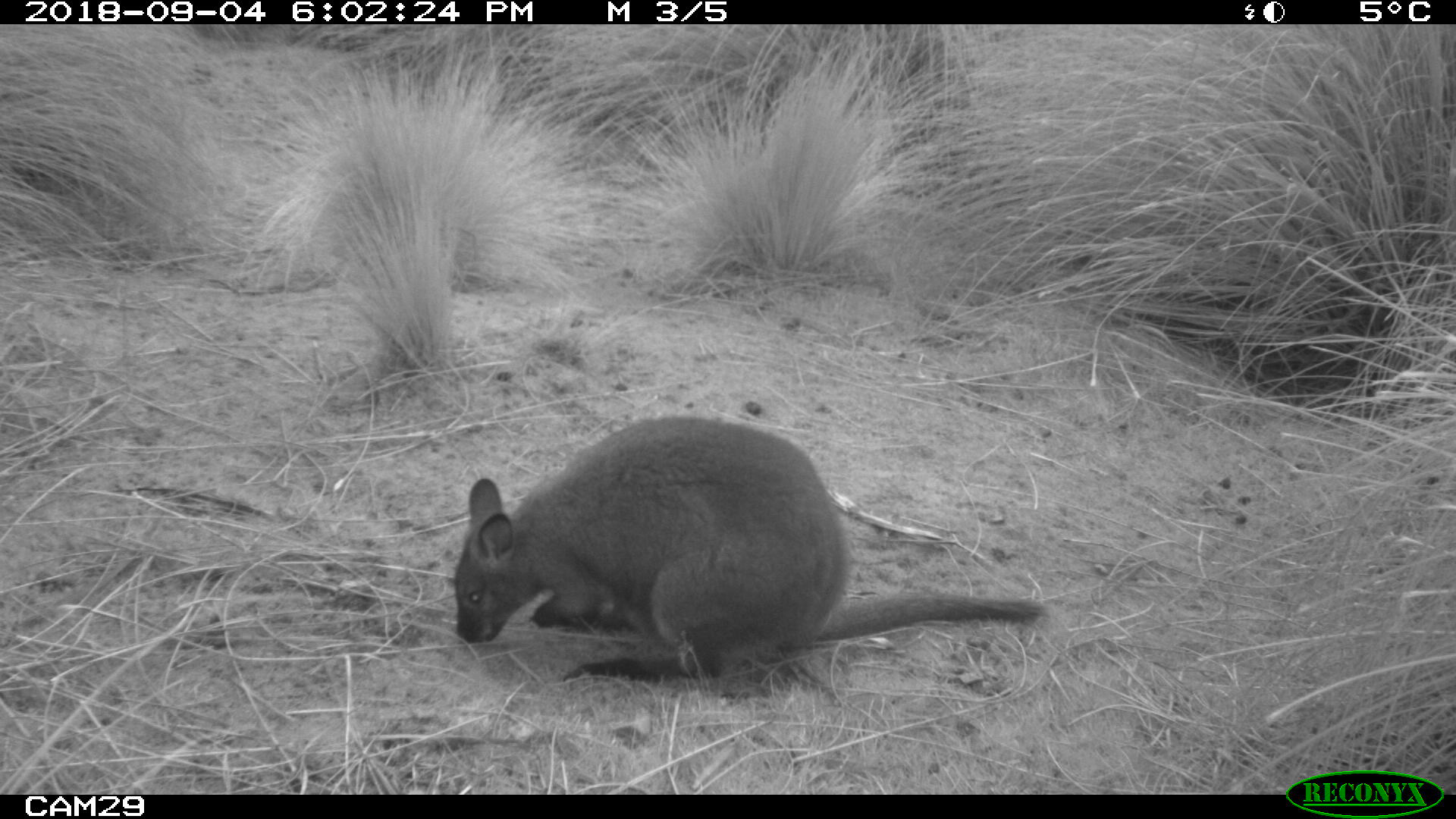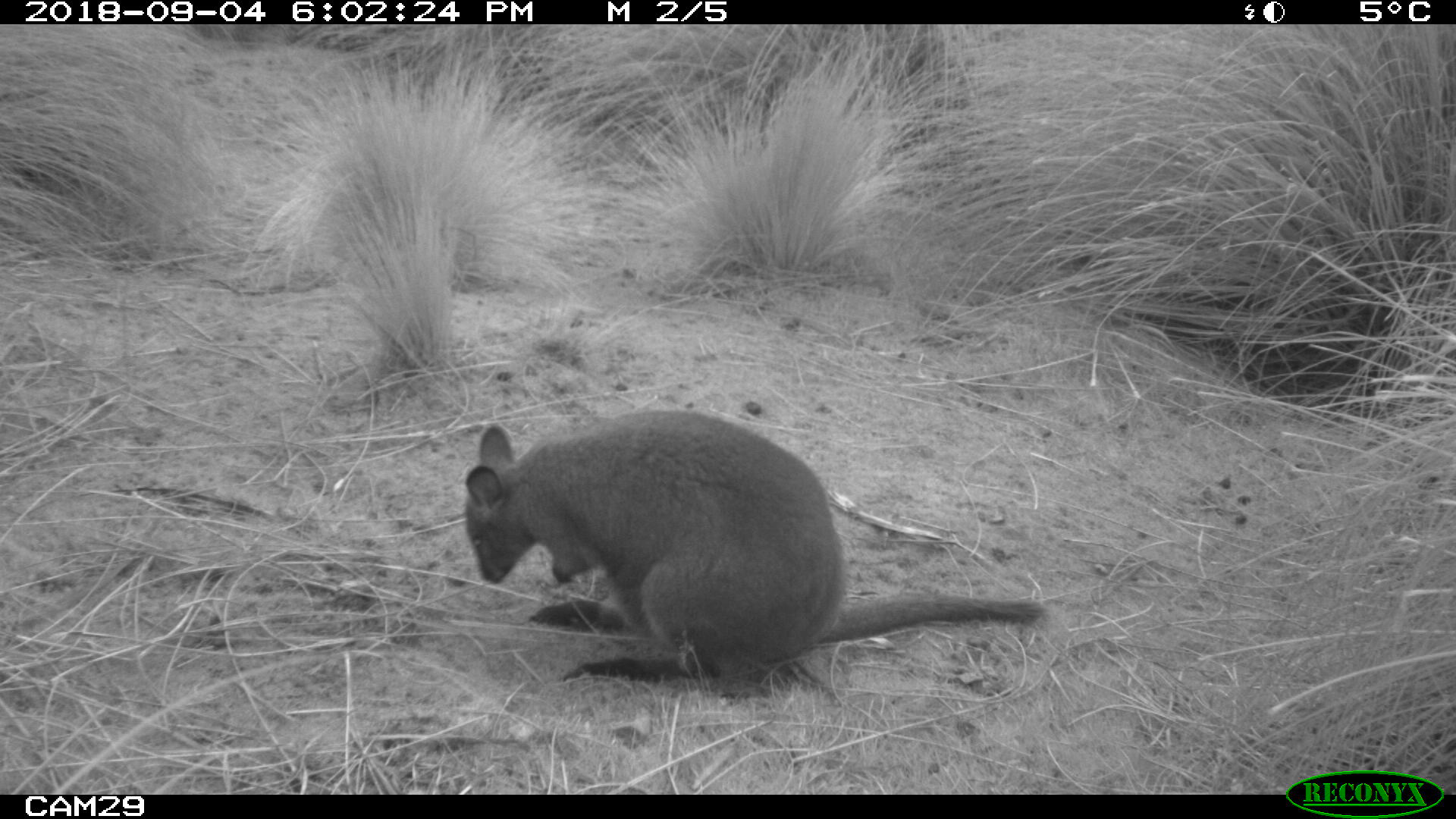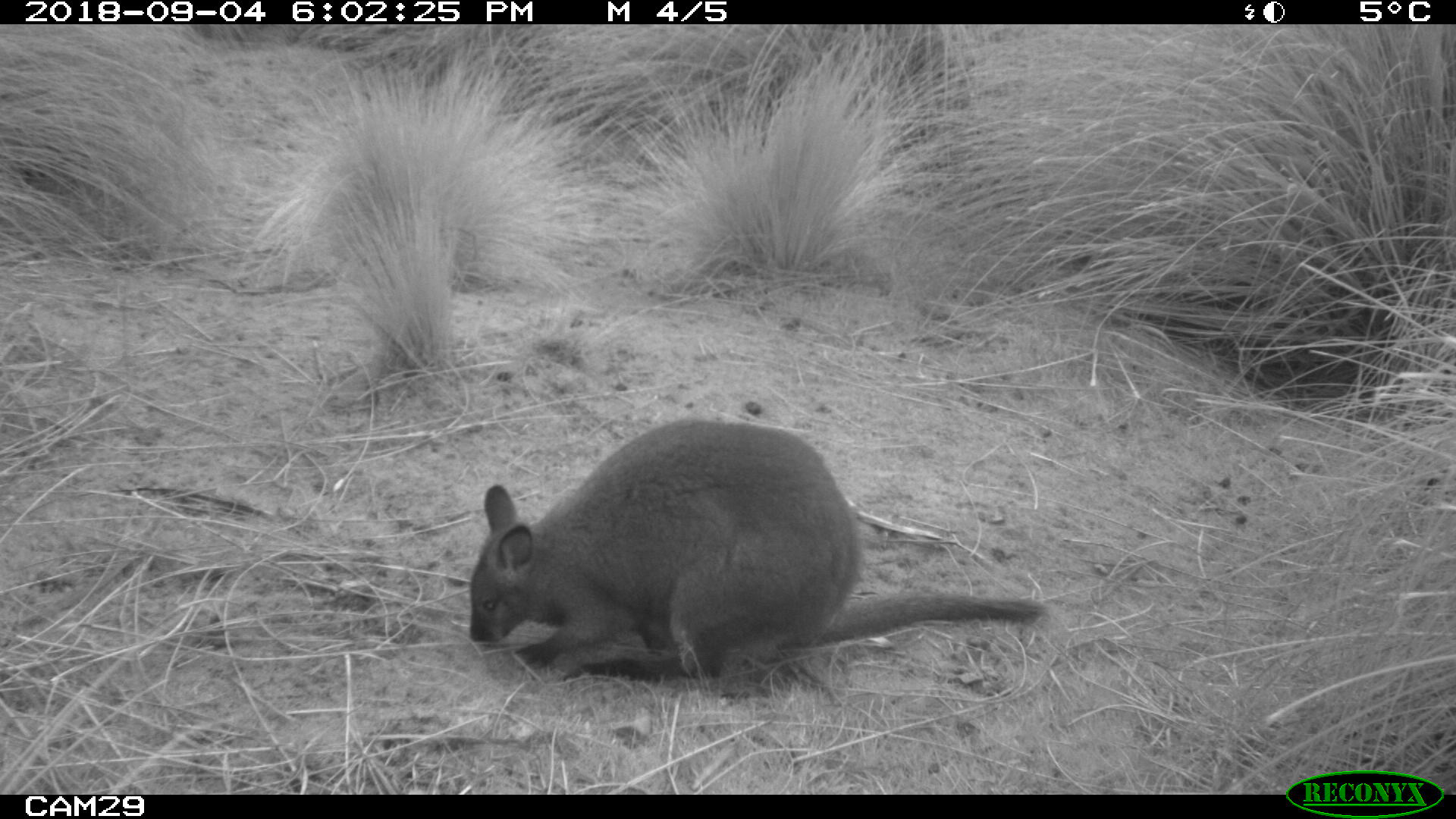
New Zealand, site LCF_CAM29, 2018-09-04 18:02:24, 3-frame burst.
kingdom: Animalia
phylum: Chordata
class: Mammalia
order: Diprotodontia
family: Macropodidae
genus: Notamacropus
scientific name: Notamacropus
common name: wallaby